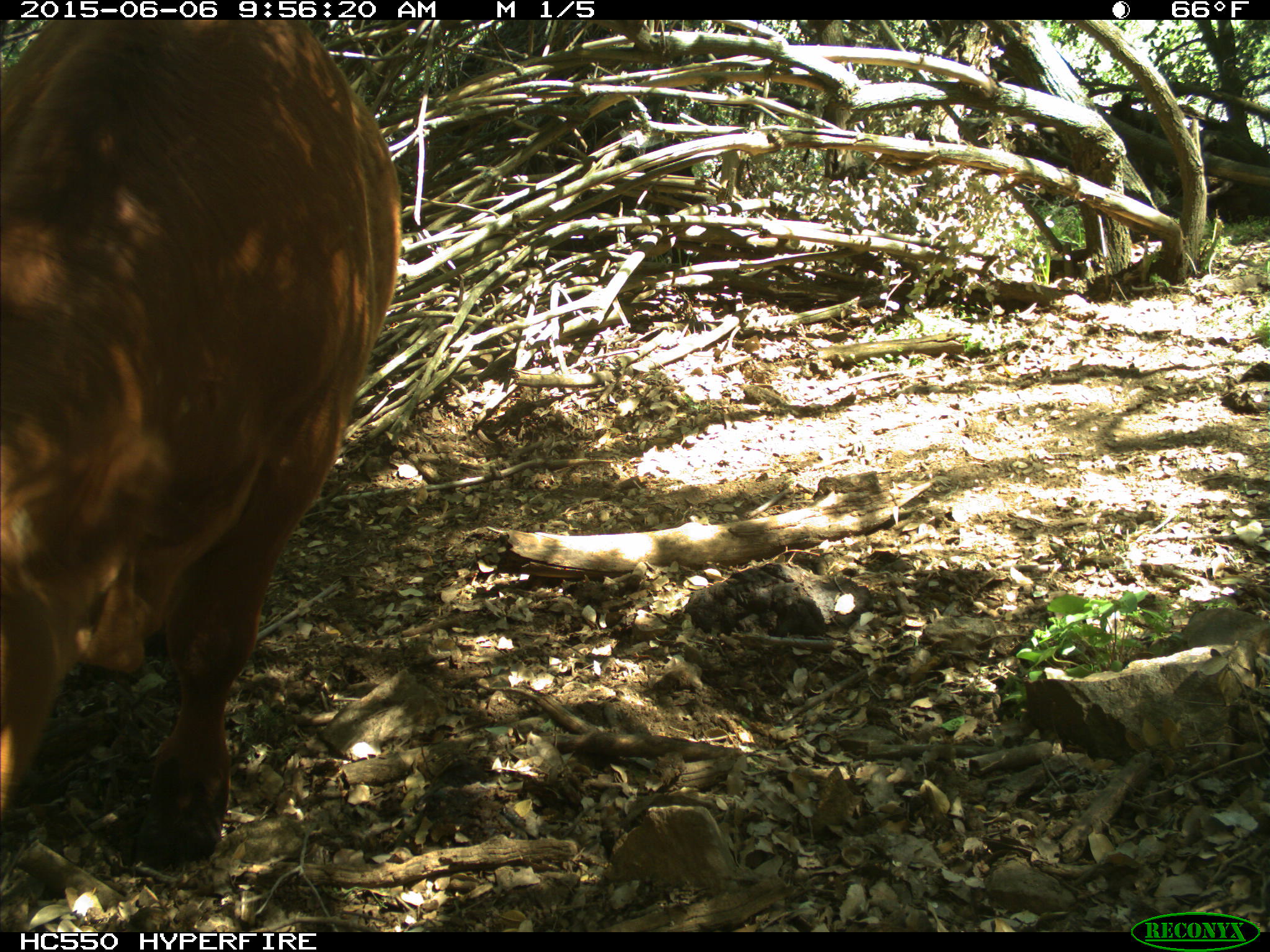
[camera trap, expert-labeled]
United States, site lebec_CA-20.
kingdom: Animalia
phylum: Chordata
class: Mammalia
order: Artiodactyla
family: Bovidae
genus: Bos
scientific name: Bos taurus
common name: domestic cow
Bos taurus (domestic cow).